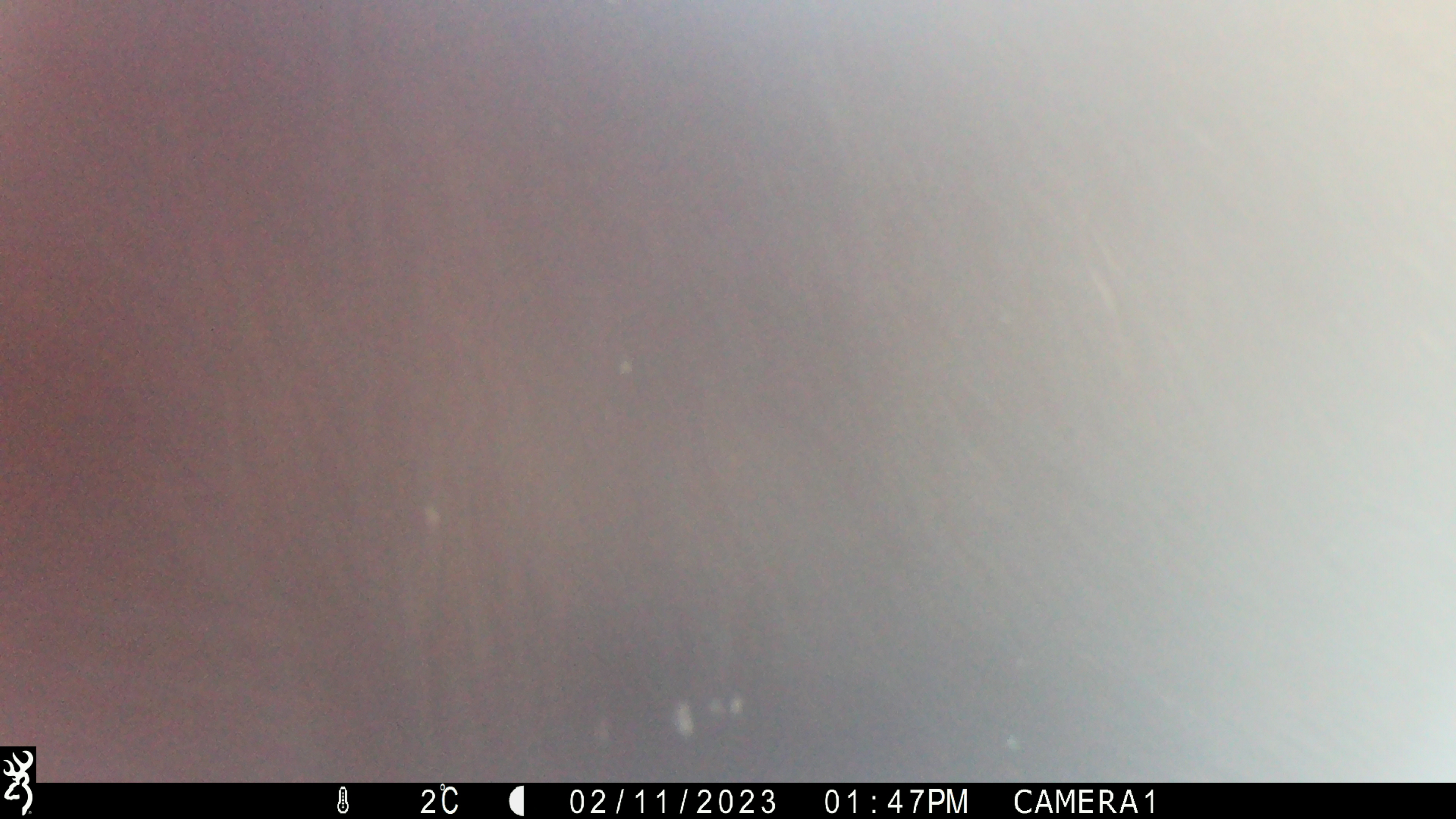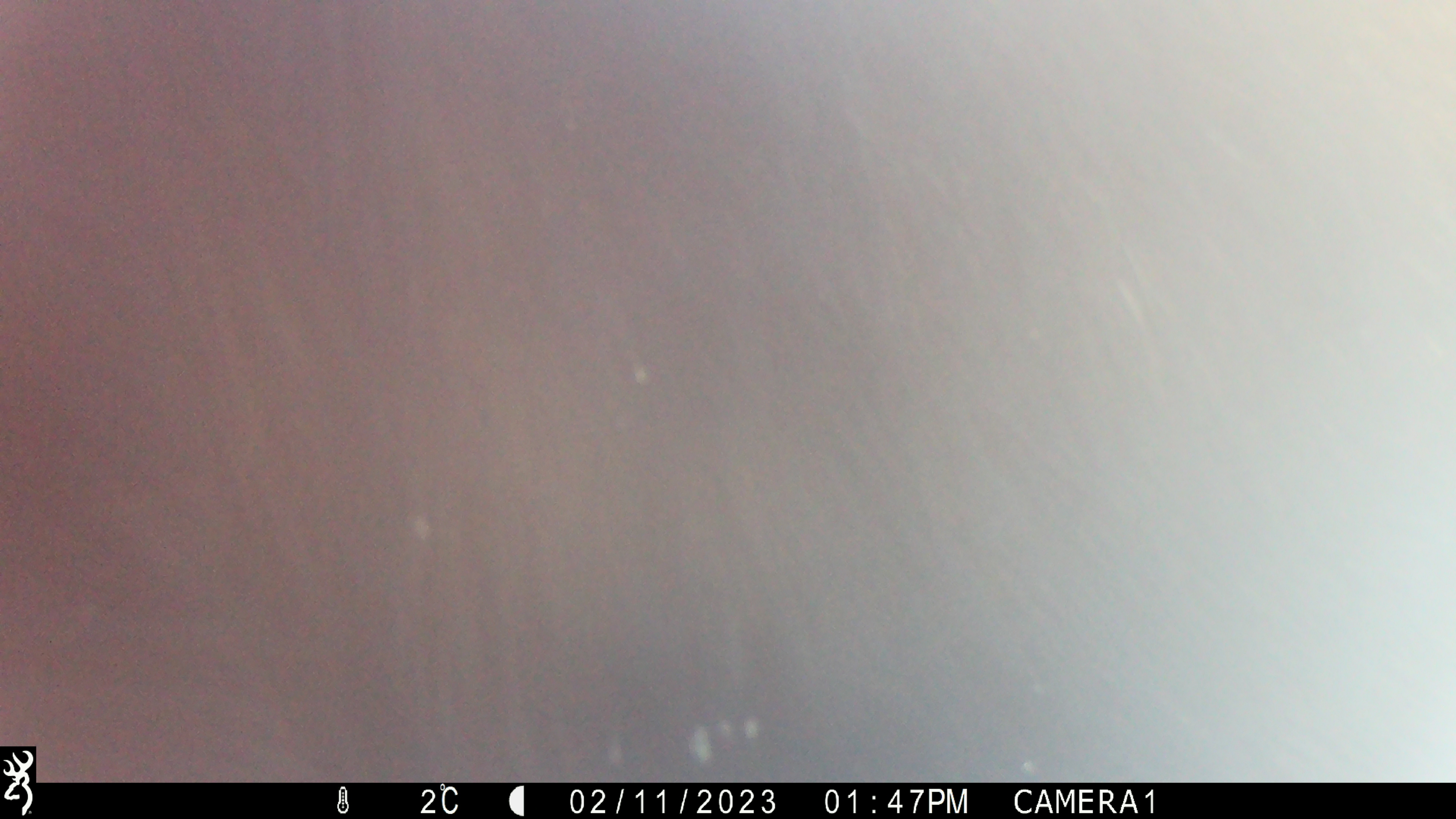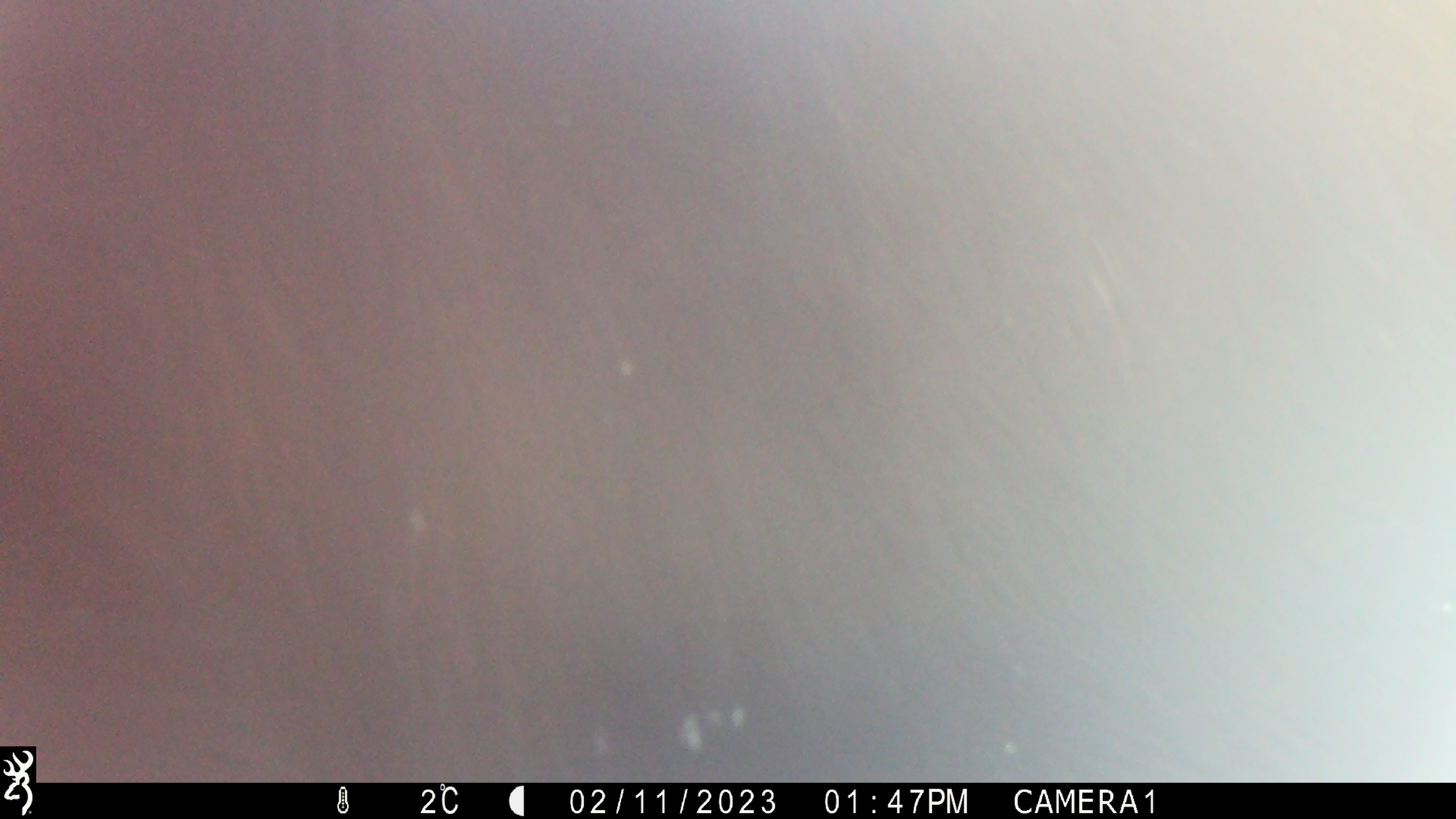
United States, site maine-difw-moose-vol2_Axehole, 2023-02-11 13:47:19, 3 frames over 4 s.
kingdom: Animalia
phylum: Chordata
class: Mammalia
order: Artiodactyla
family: Cervidae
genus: Alces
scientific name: Alces alces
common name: moose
Moose (Alces alces).